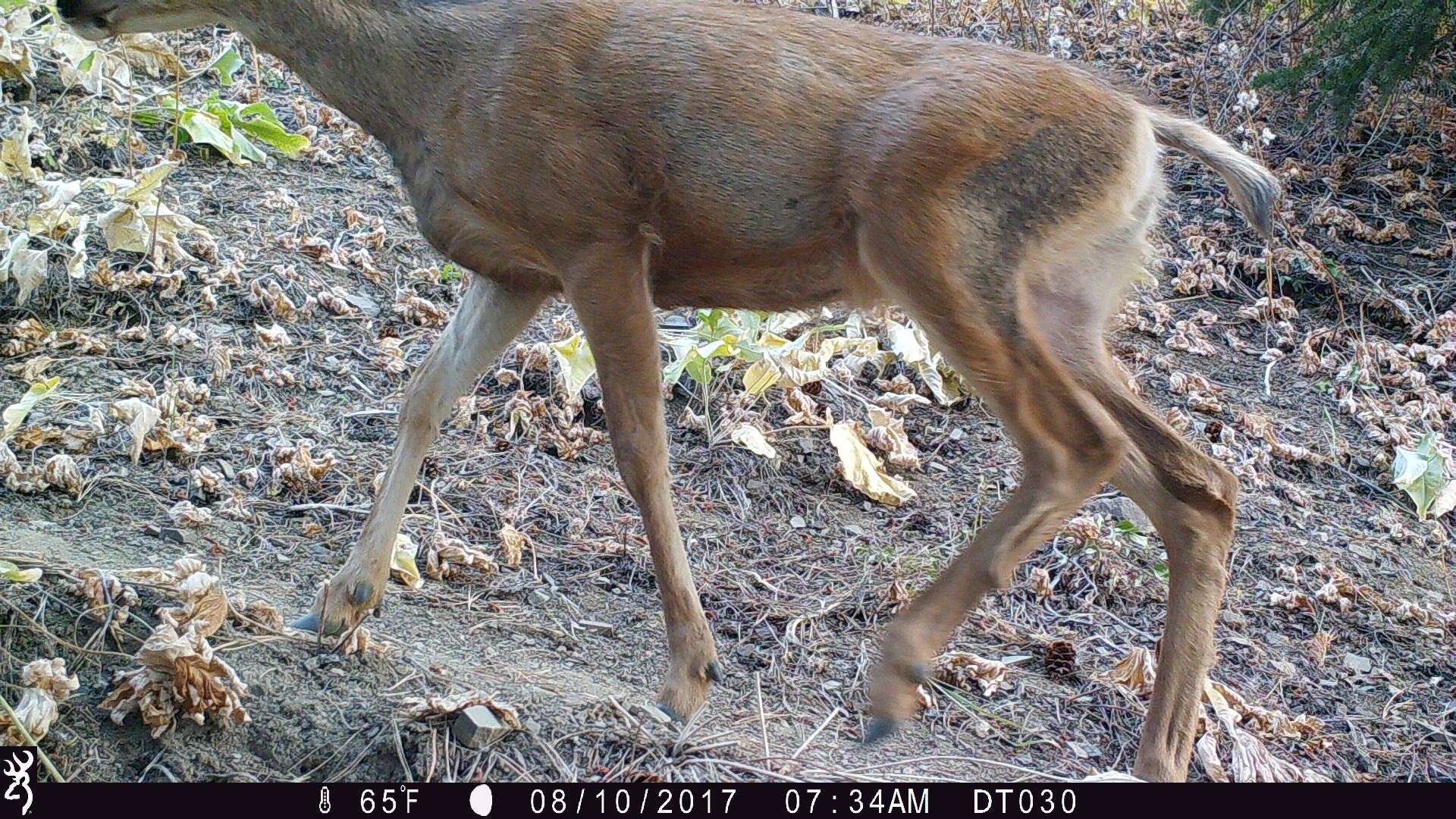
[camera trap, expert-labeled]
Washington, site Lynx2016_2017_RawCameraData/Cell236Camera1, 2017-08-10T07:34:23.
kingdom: Animalia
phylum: Chordata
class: Mammalia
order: Artiodactyla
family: Cervidae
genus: Odocoileus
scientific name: Odocoileus hemionus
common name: mule deer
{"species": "Odocoileus hemionus (mule deer)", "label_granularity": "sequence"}